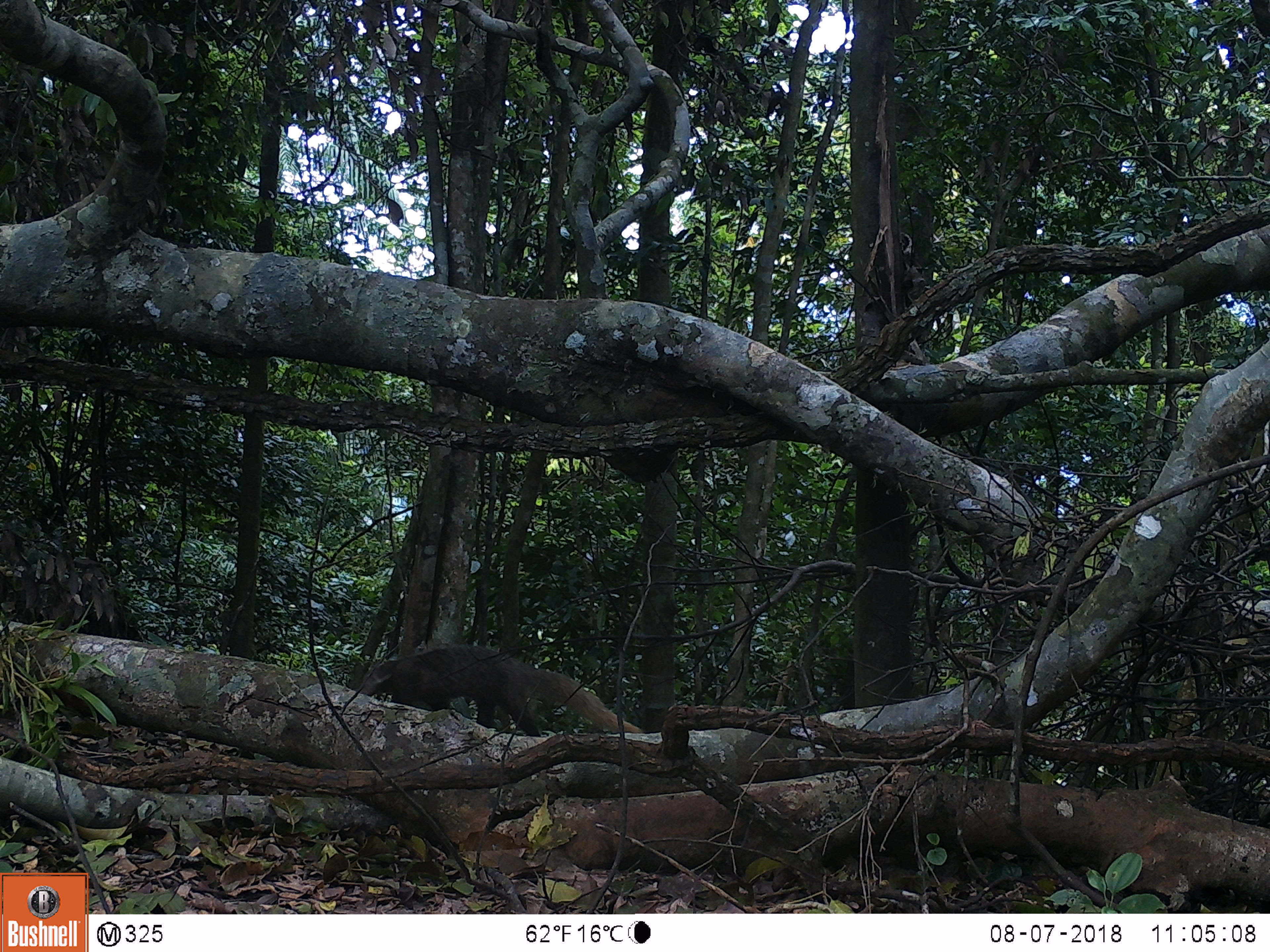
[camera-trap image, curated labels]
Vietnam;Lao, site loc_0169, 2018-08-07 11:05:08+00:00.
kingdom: Animalia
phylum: Chordata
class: Mammalia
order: Carnivora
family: Herpestidae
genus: Urva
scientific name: Urva urva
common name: crab-eating mongoose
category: crab eating mongoose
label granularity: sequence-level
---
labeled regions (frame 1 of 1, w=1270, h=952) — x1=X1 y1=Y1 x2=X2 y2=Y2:
crab eating mongoose: x1=359 y1=642 x2=644 y2=734